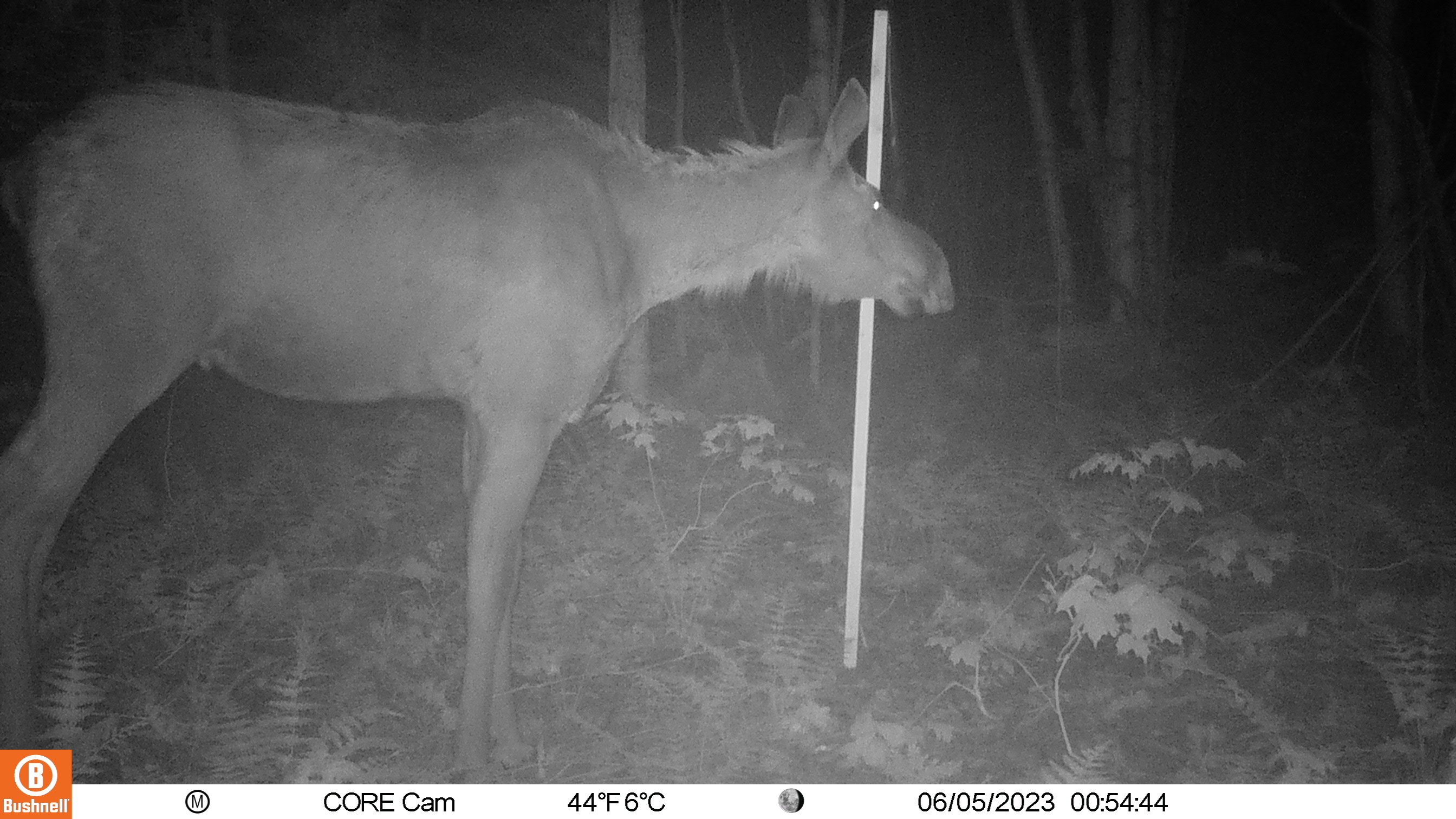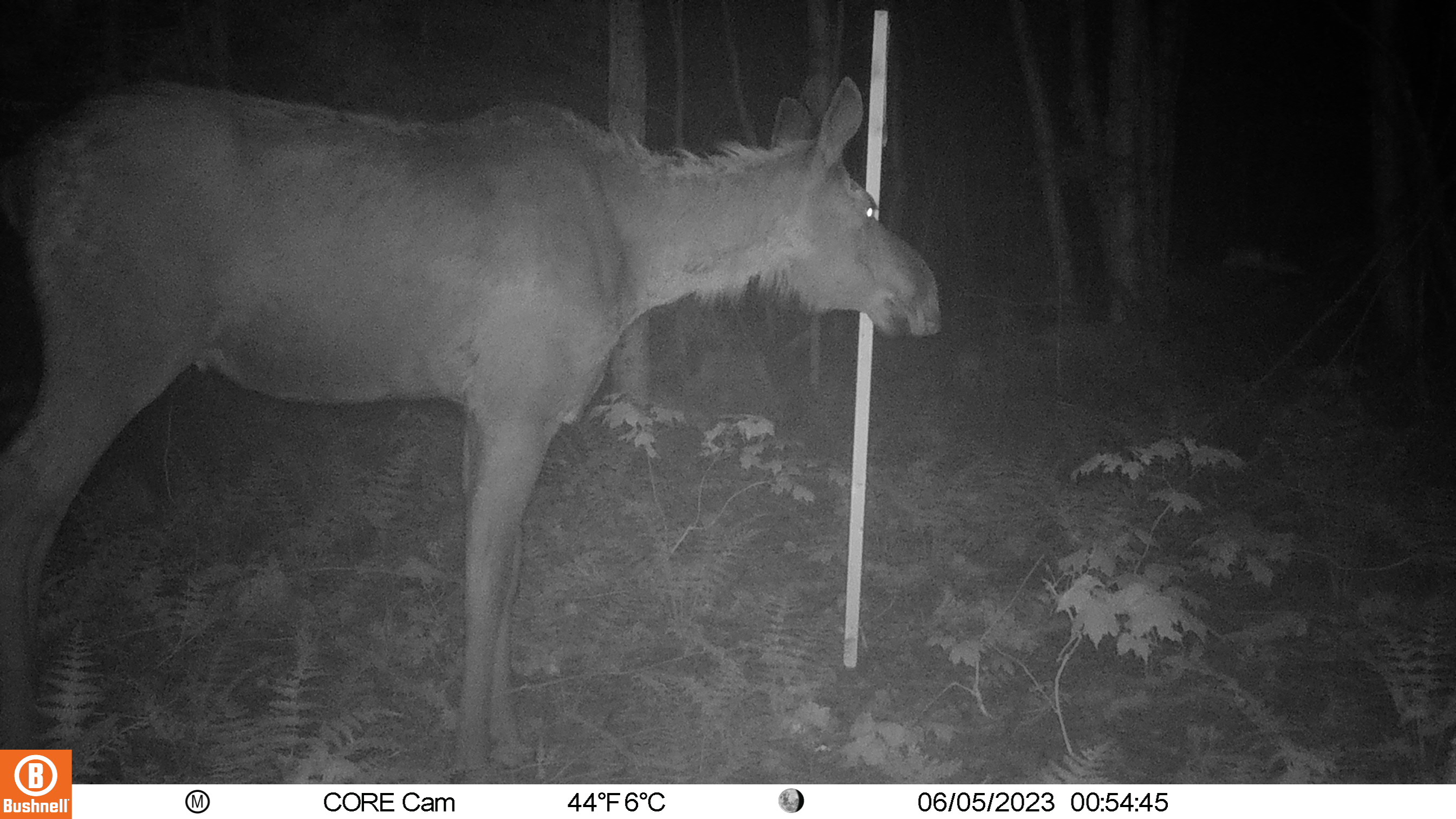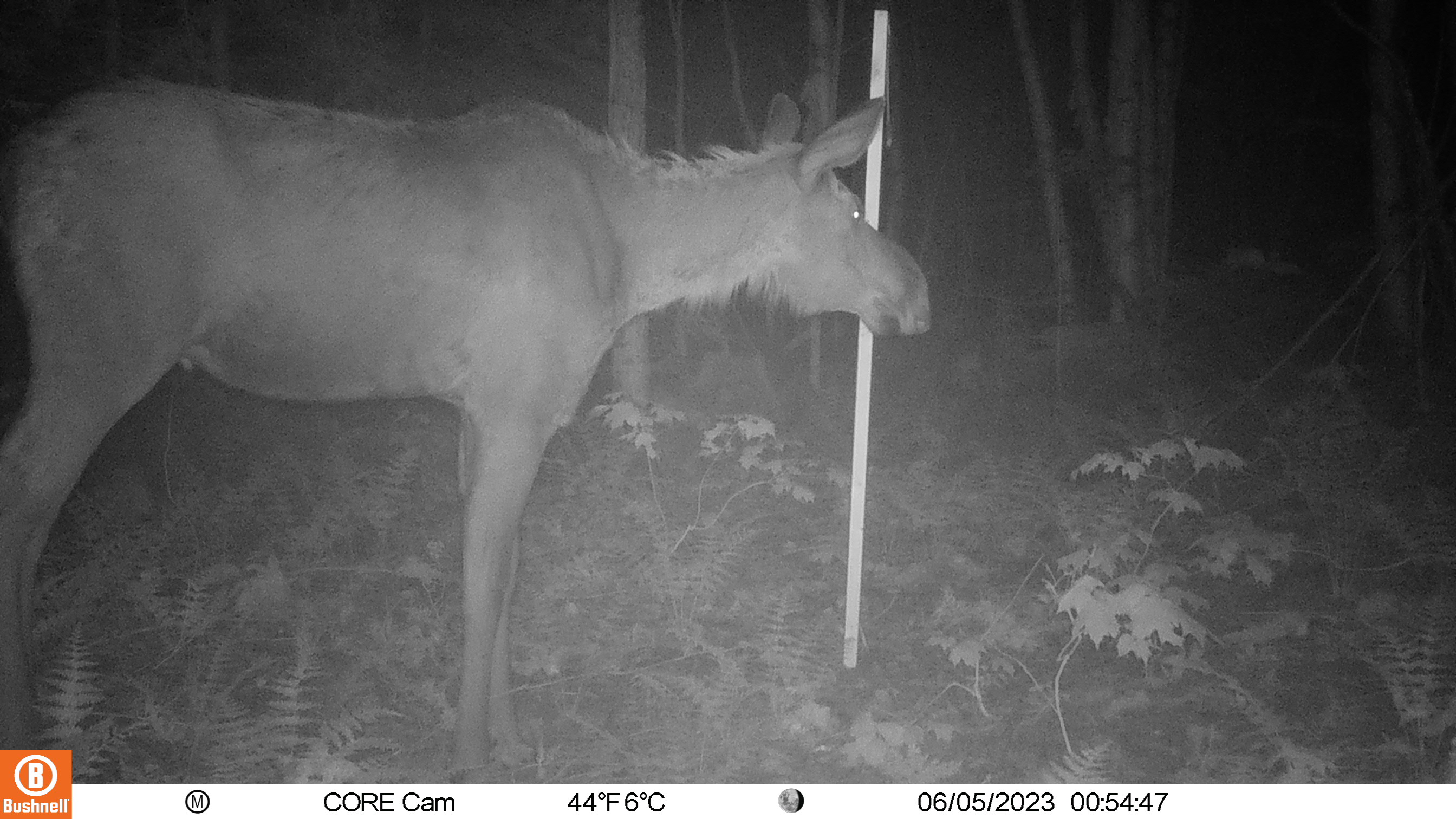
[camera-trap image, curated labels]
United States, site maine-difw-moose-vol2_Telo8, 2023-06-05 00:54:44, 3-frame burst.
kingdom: Animalia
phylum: Chordata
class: Mammalia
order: Artiodactyla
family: Cervidae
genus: Alces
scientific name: Alces alces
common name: moose